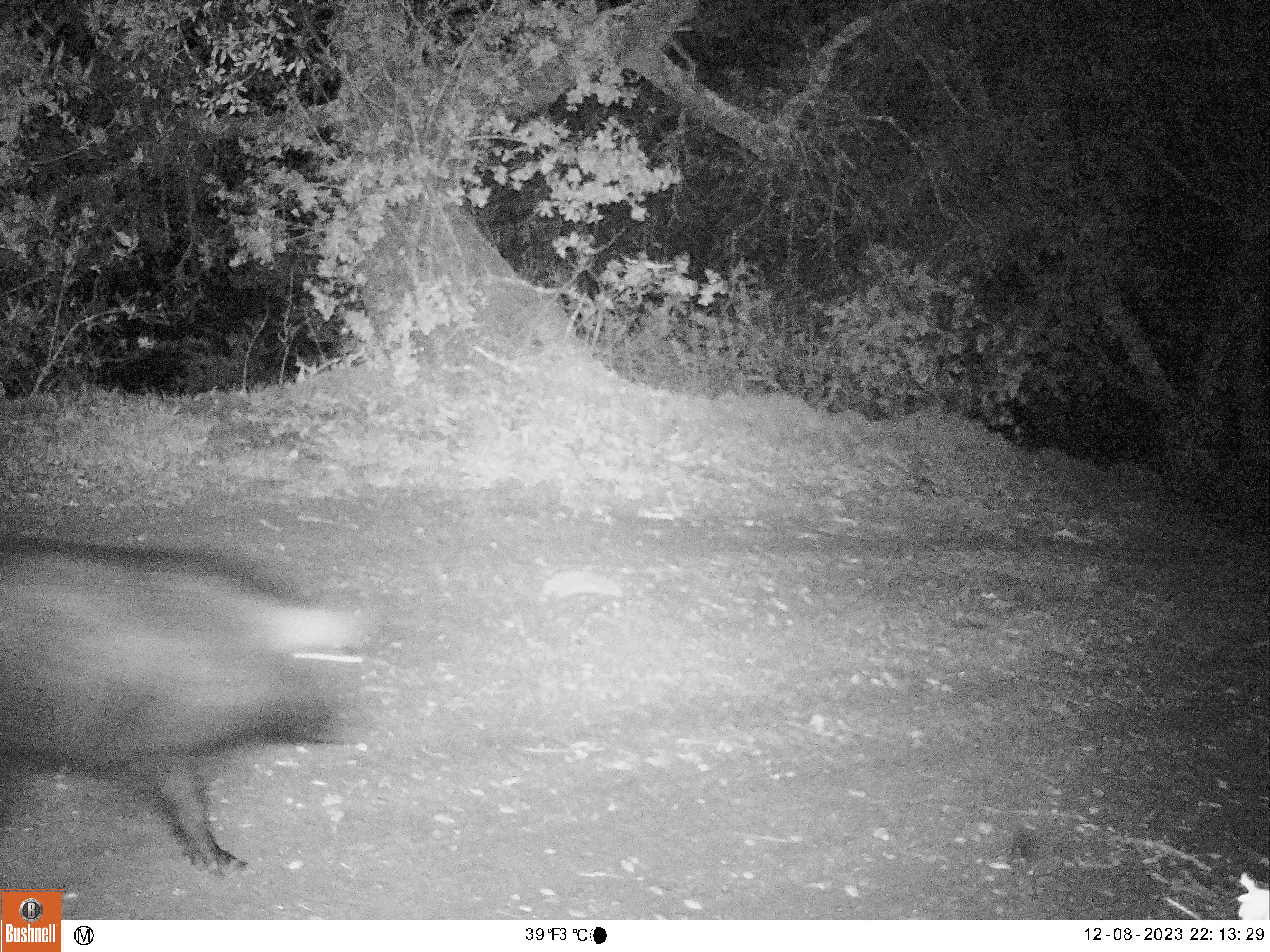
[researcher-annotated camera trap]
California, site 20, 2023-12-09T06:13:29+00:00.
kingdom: Animalia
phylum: Chordata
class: Mammalia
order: Artiodactyla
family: Suidae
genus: Sus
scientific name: Sus scrofa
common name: wild boar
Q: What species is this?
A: Wild boar (Sus scrofa).